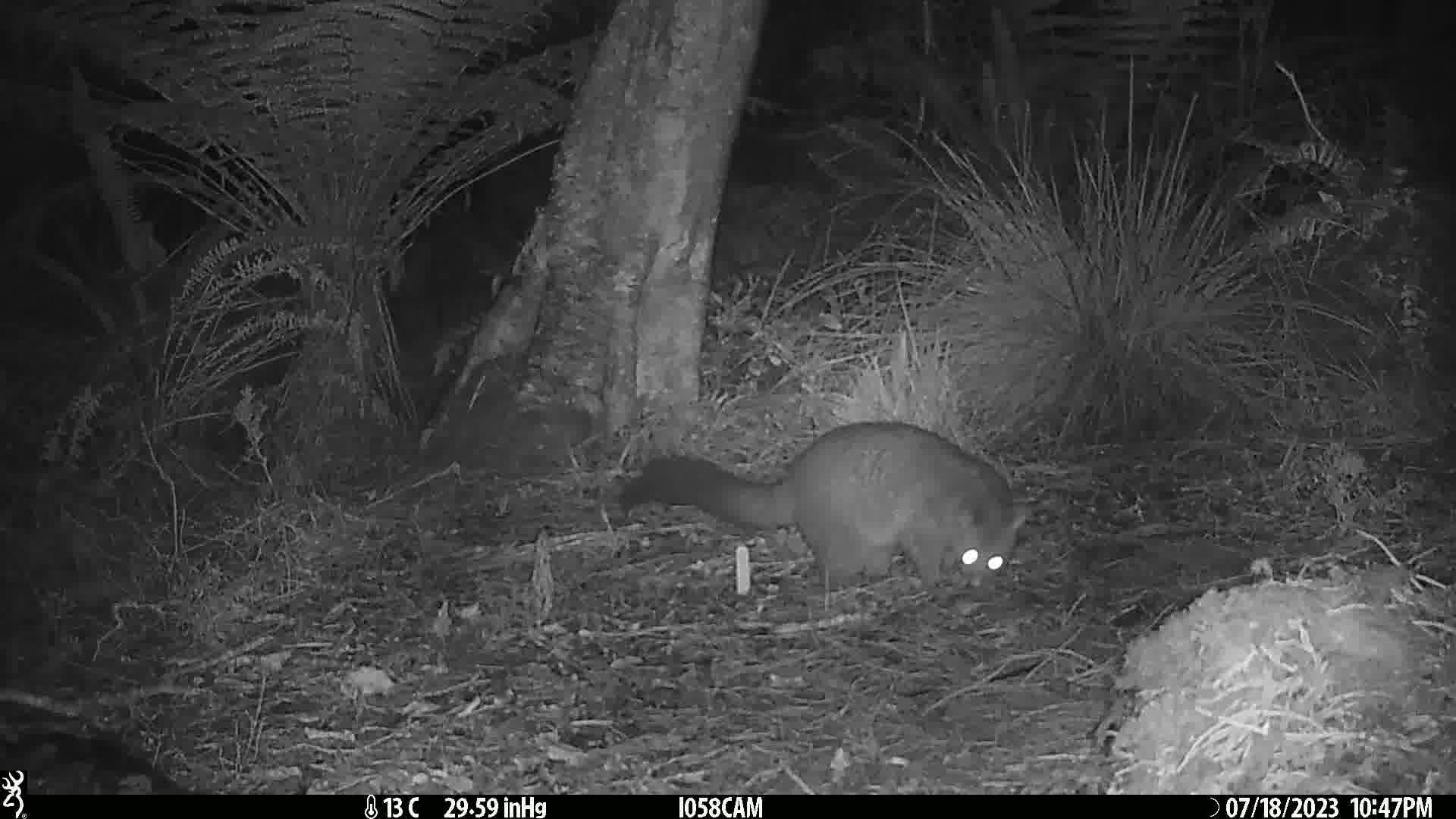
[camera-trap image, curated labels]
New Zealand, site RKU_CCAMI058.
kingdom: Animalia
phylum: Chordata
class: Mammalia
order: Diprotodontia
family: Phalangeridae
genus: Trichosurus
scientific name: Trichosurus vulpecula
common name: common brushtail possum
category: possum